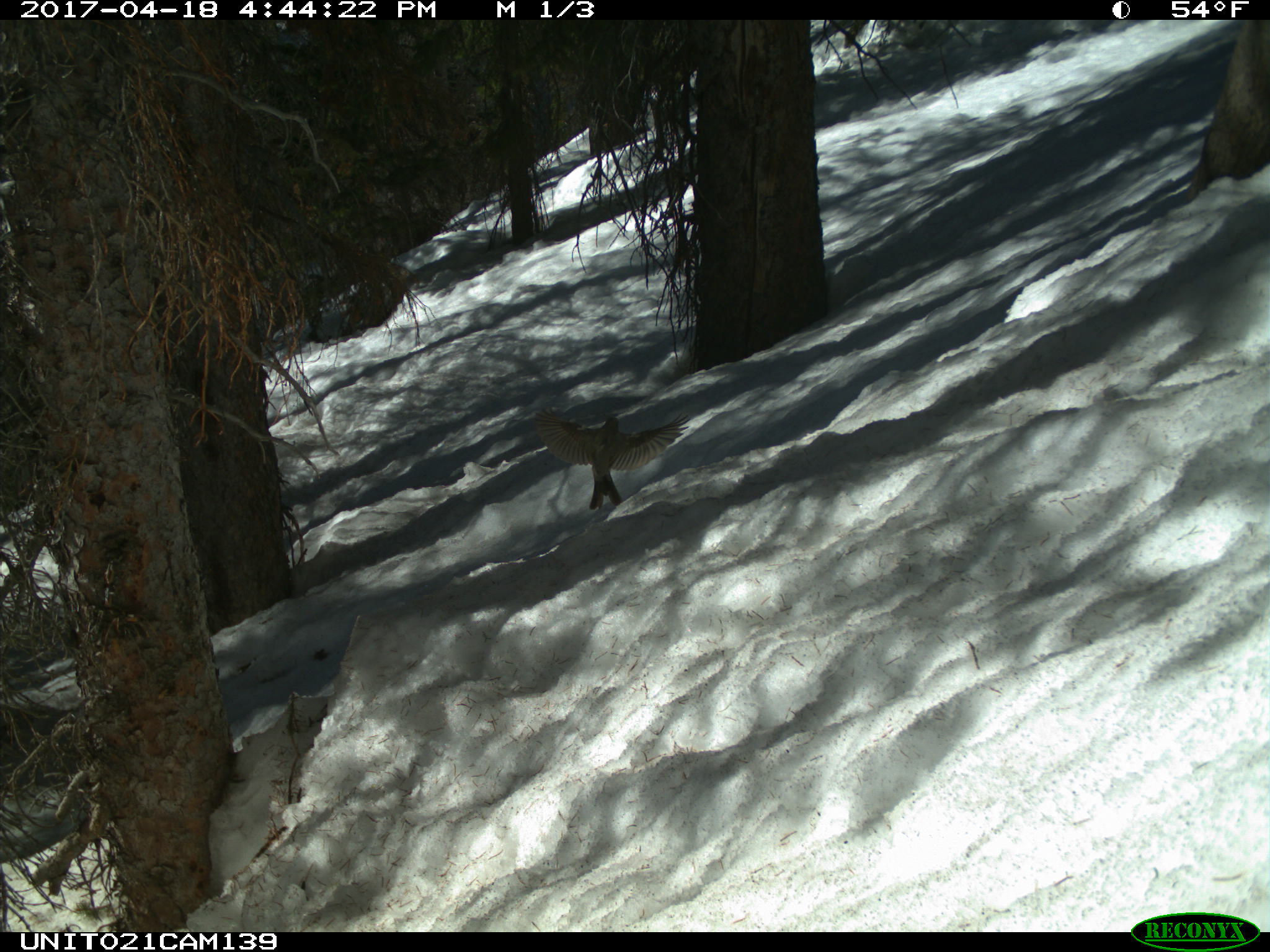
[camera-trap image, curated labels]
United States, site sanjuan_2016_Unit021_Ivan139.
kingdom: Animalia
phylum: Chordata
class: Aves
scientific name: Aves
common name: birds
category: unidentified bird